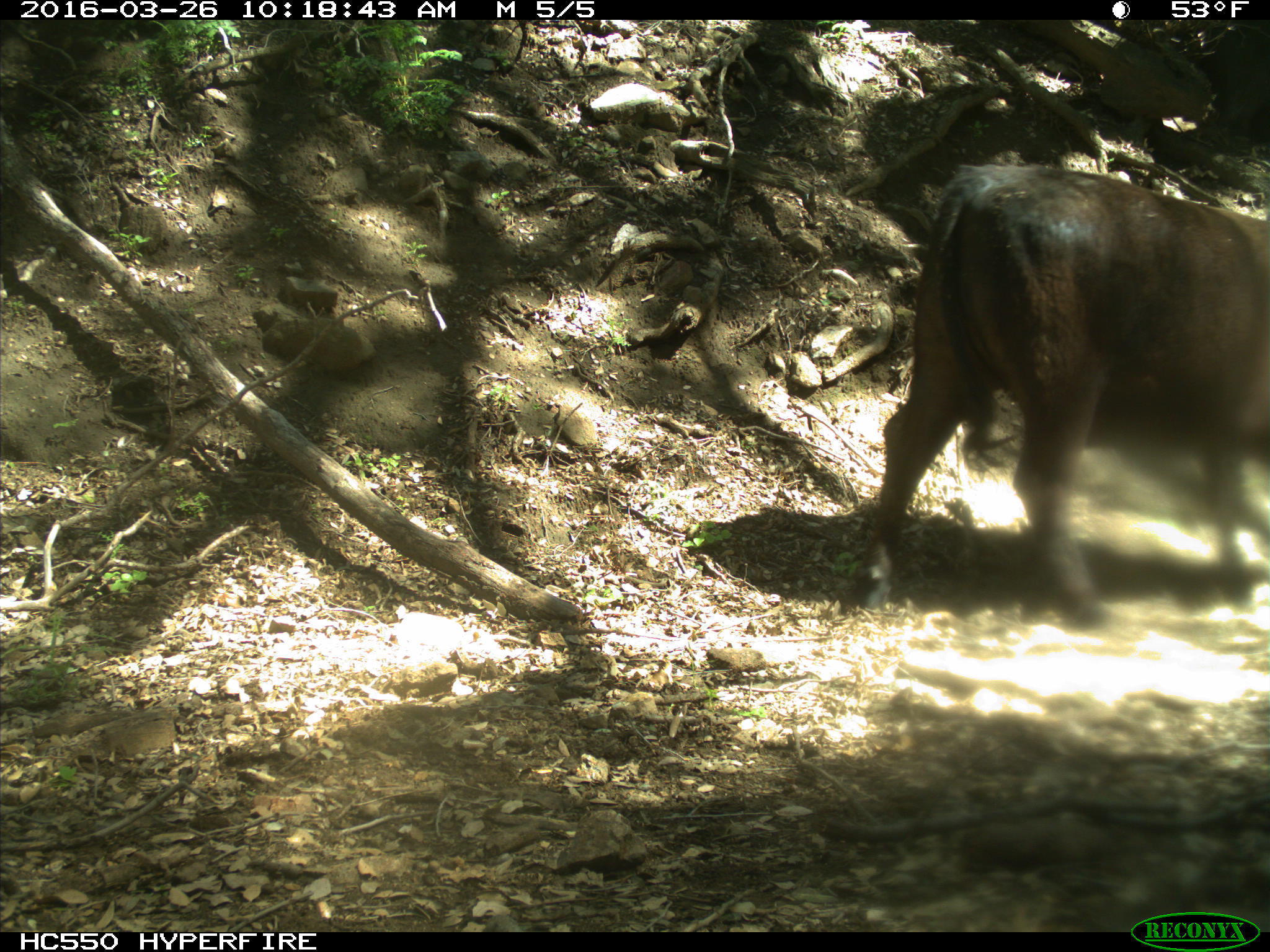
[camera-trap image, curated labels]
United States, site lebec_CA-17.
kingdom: Animalia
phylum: Chordata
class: Mammalia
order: Artiodactyla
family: Bovidae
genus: Bos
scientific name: Bos taurus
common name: domestic cow